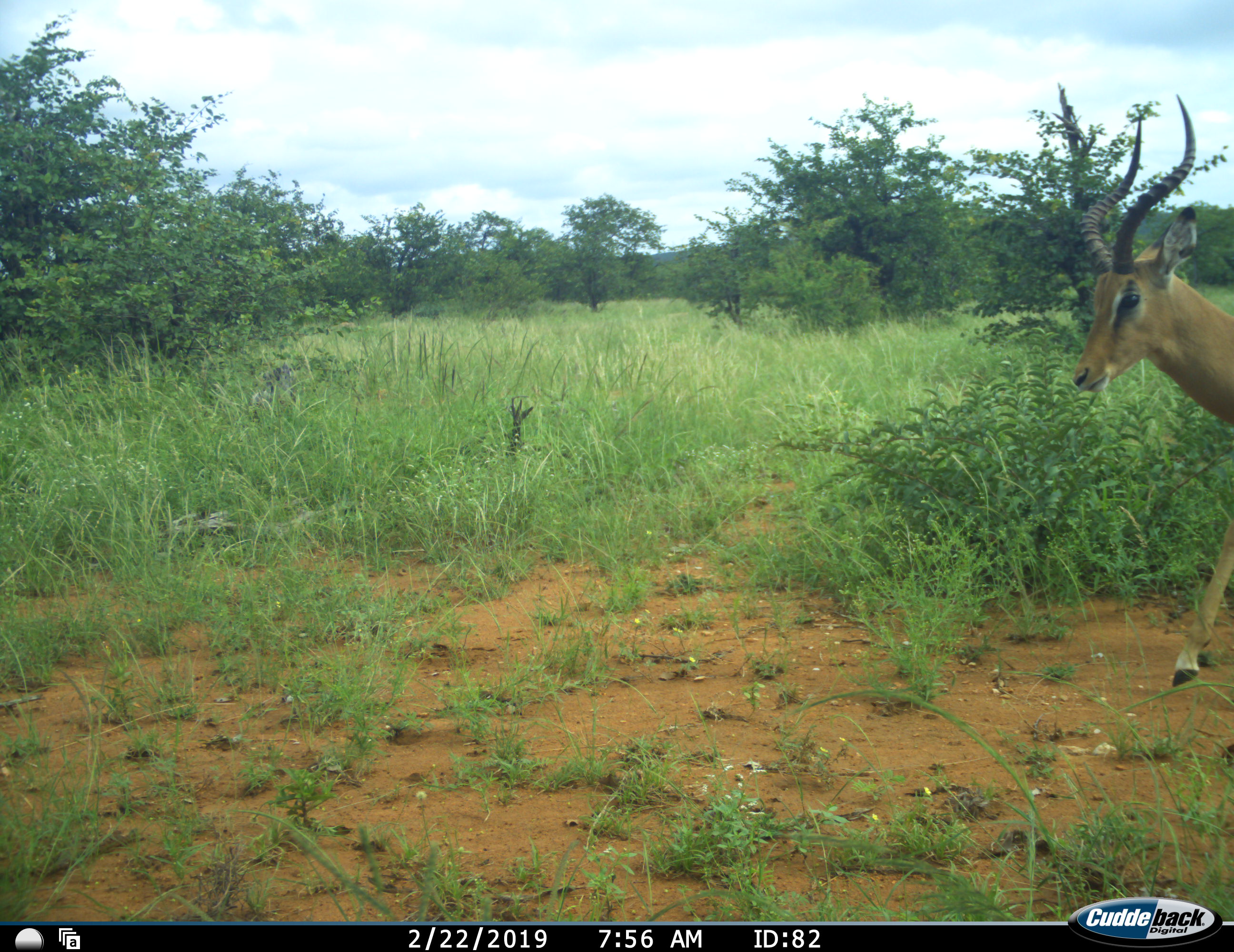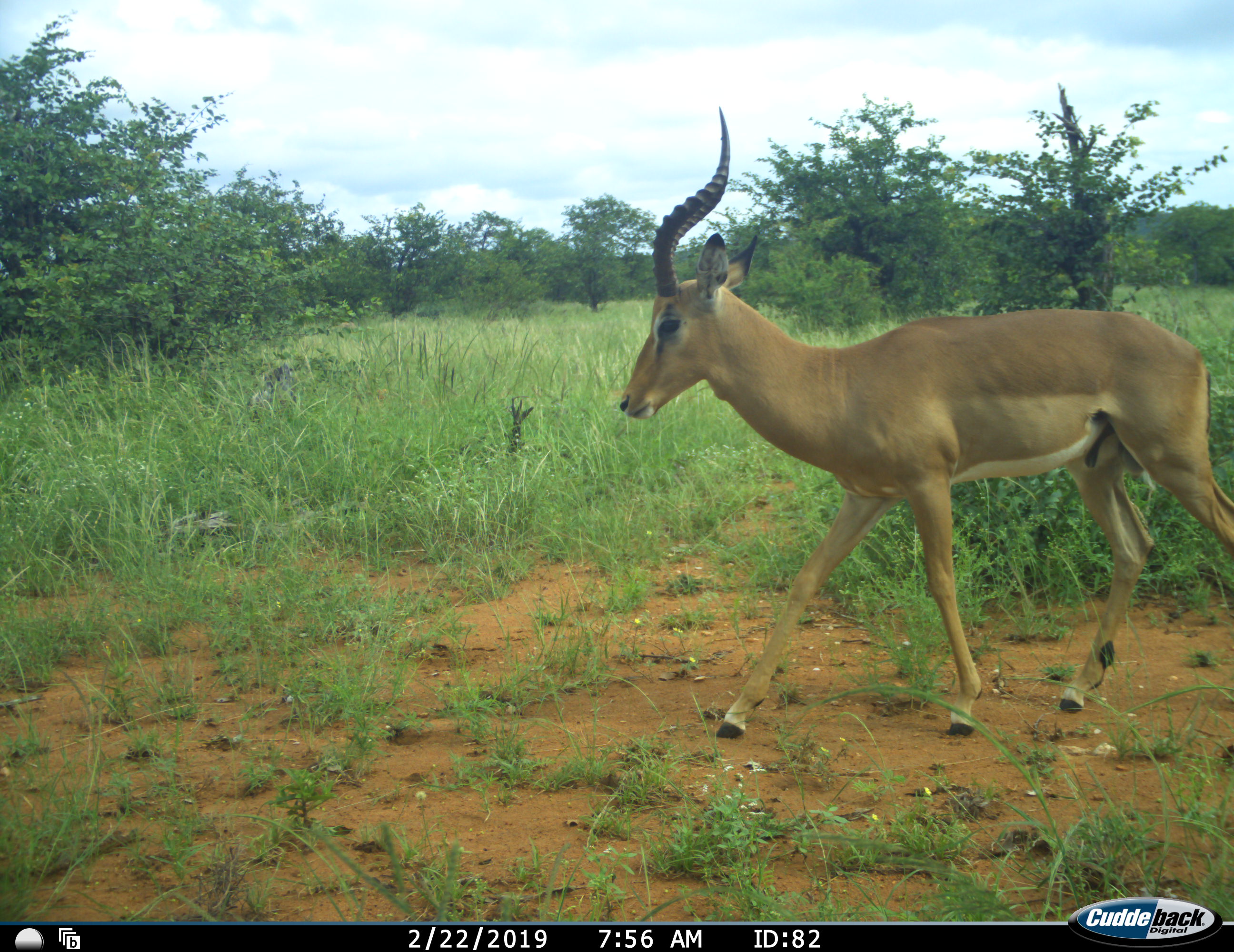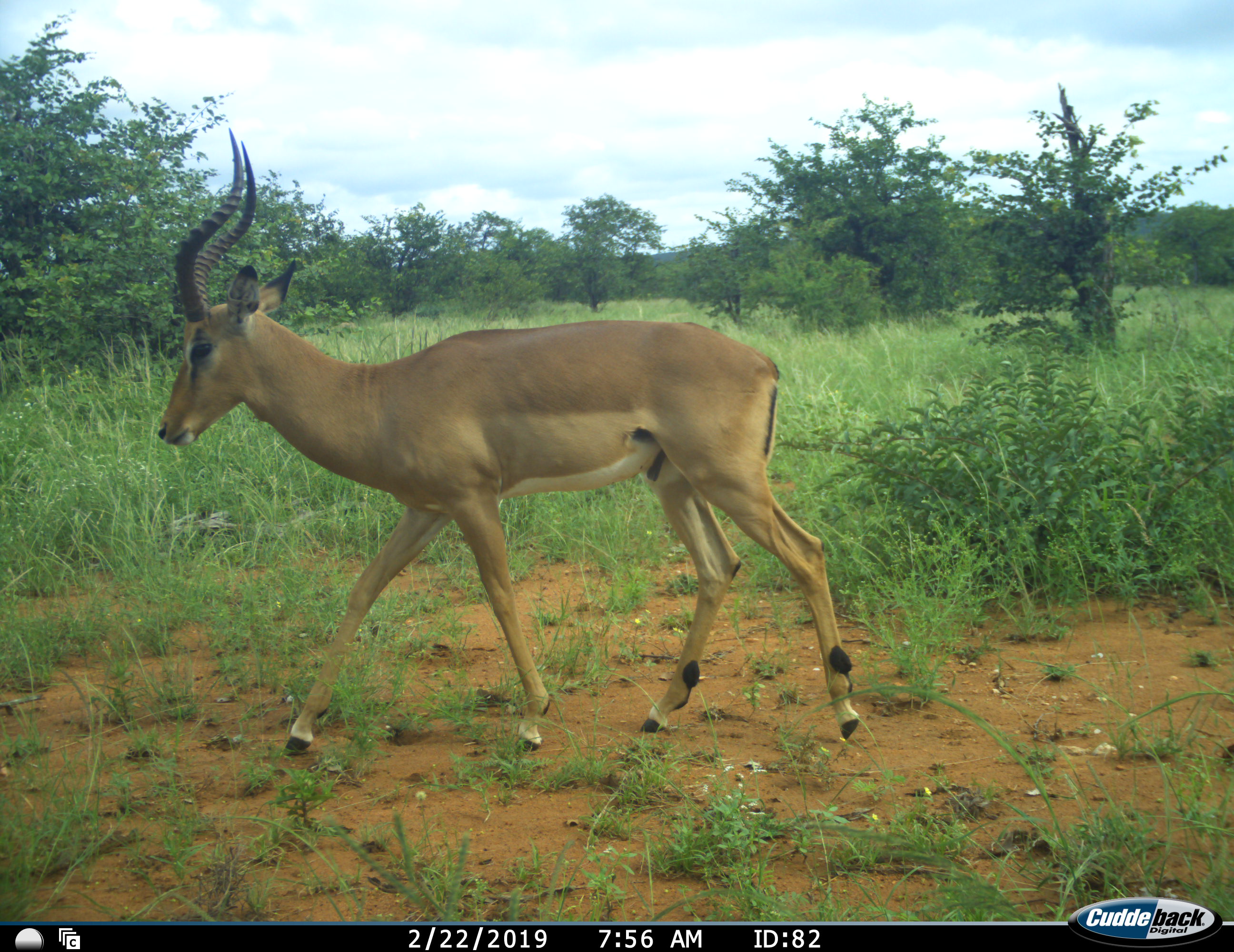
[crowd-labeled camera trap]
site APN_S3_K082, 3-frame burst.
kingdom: Animalia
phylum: Chordata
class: Mammalia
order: Artiodactyla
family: Bovidae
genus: Aepyceros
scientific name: Aepyceros melampus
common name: impala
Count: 1.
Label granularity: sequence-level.